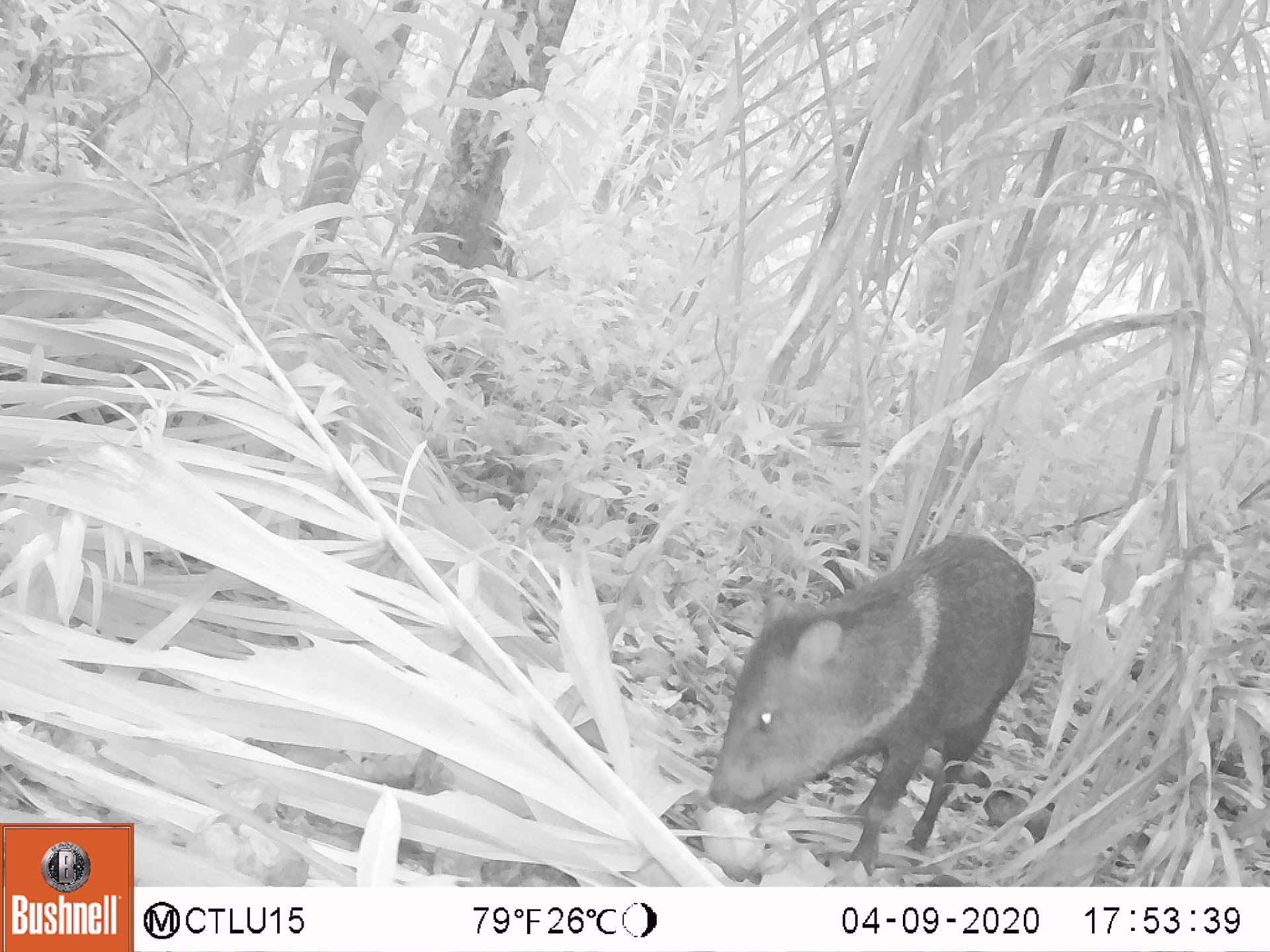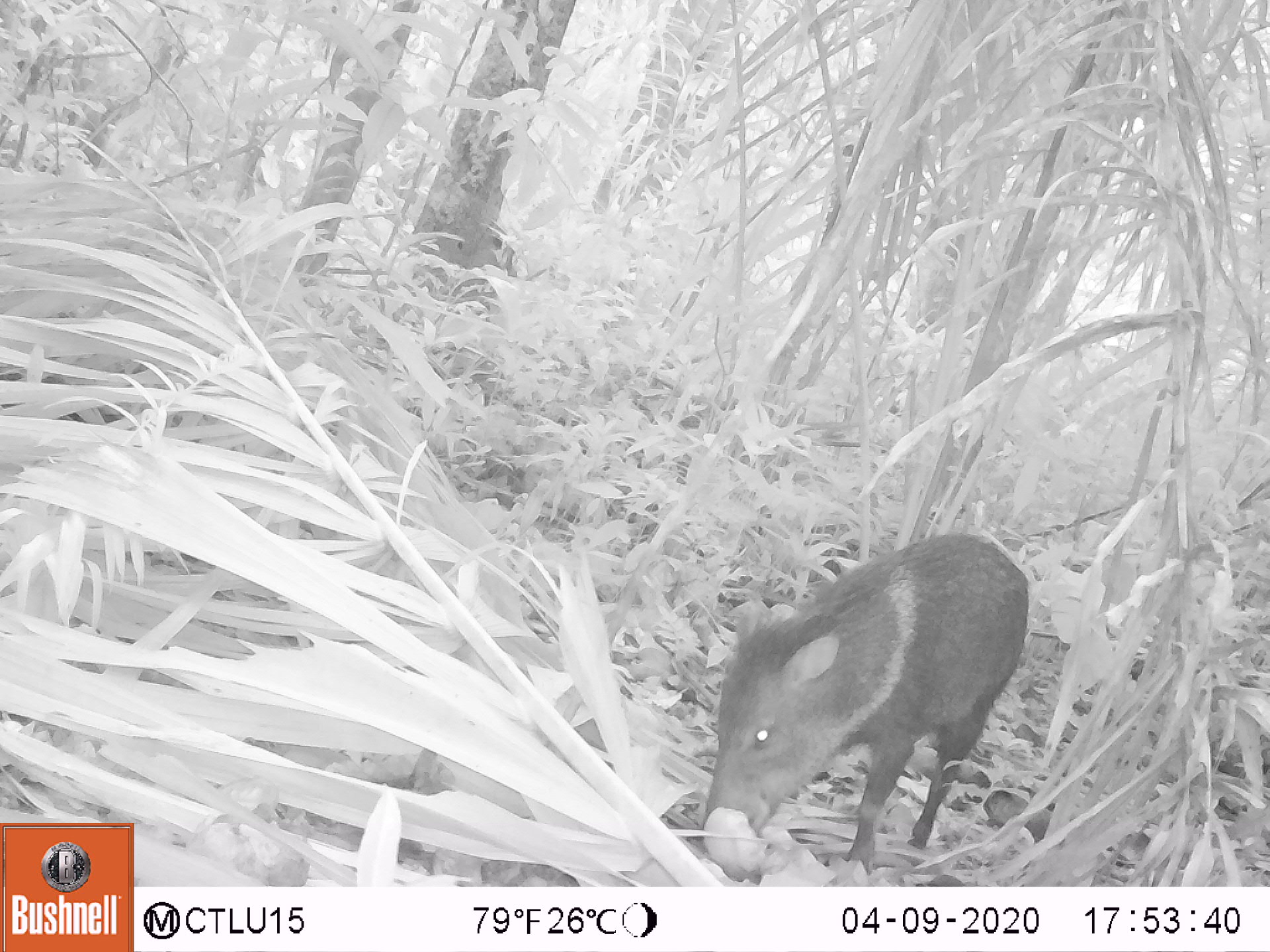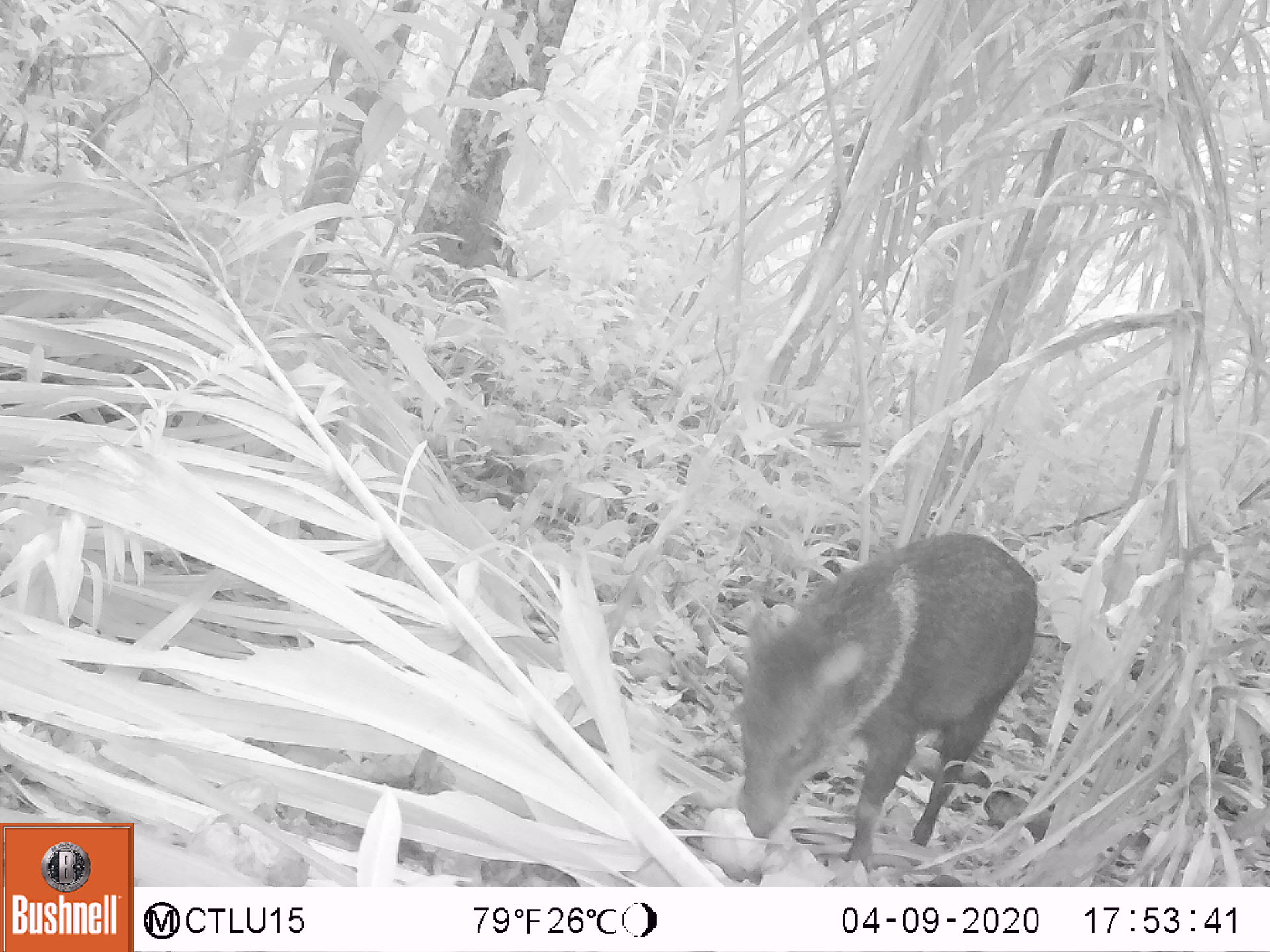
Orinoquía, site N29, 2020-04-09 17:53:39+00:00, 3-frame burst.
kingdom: Animalia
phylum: Chordata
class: Mammalia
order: Artiodactyla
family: Tayassuidae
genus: Pecari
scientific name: Pecari tajacu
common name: collared peccary